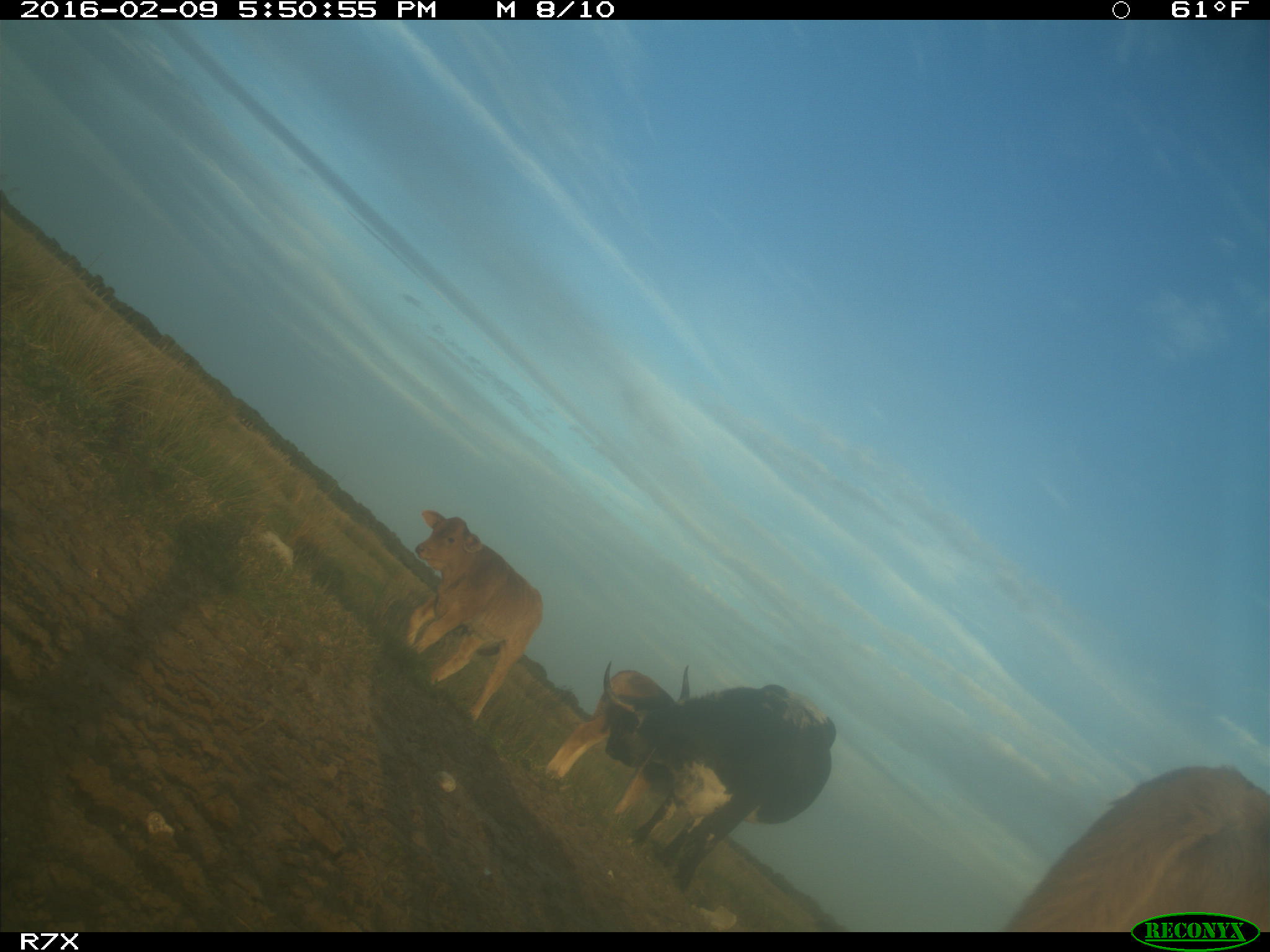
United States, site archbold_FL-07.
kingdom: Animalia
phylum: Chordata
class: Mammalia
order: Artiodactyla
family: Bovidae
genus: Bos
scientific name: Bos taurus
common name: domestic cow